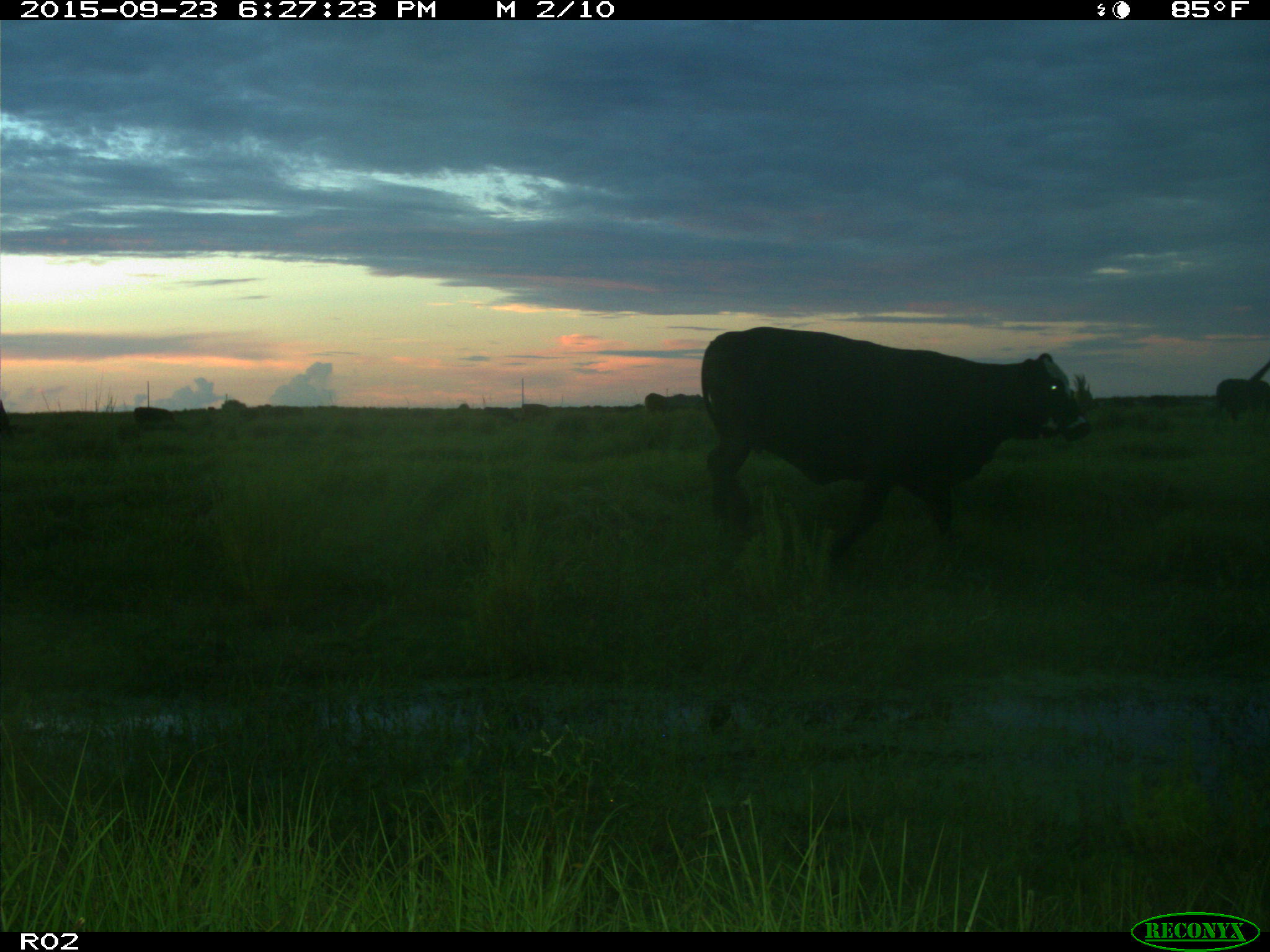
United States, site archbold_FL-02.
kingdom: Animalia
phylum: Chordata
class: Mammalia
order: Artiodactyla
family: Bovidae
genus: Bos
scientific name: Bos taurus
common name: domestic cow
Bos taurus (domestic cow).